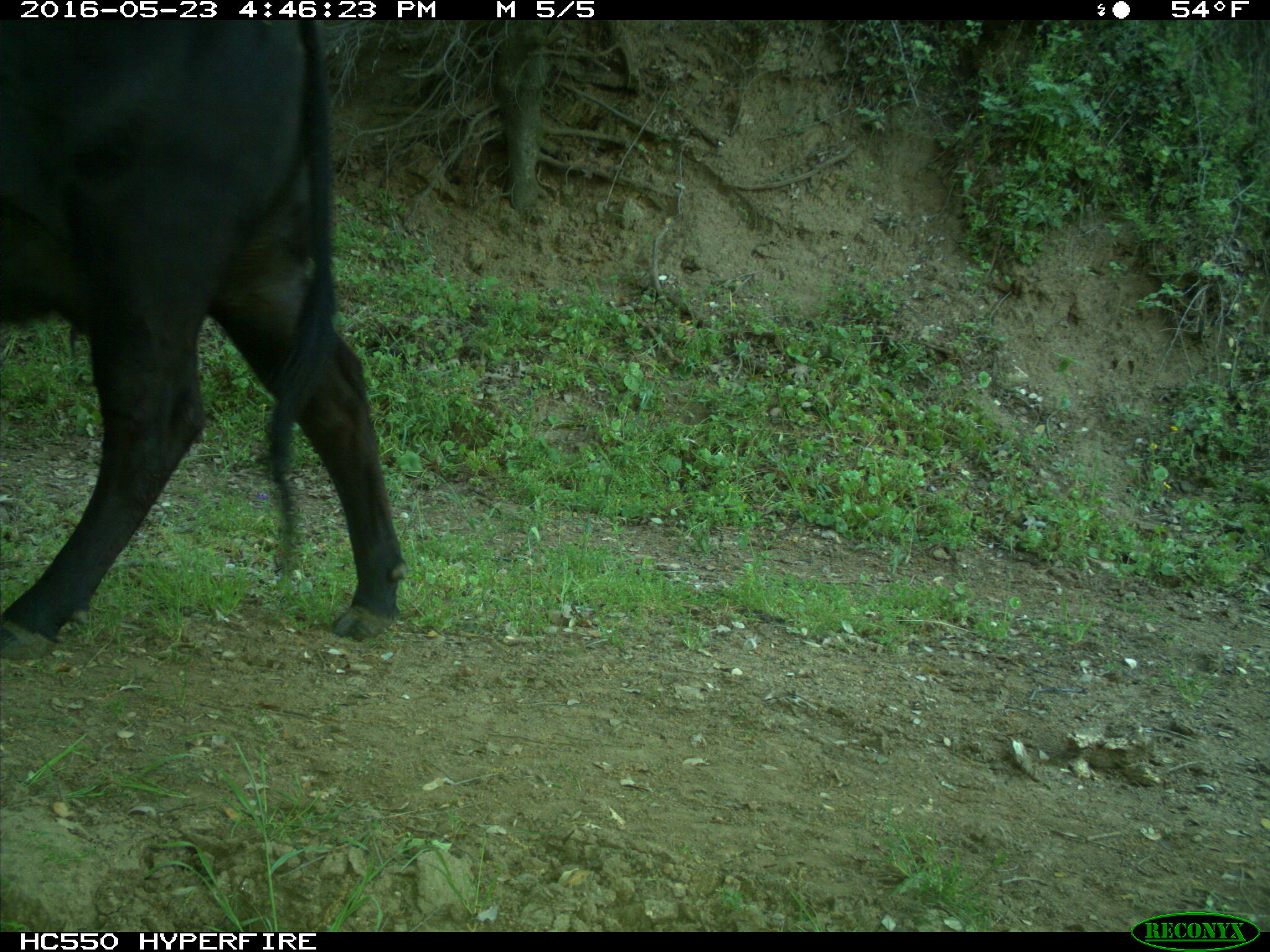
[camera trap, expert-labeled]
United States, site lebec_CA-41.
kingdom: Animalia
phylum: Chordata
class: Mammalia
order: Artiodactyla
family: Bovidae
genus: Bos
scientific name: Bos taurus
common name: domestic cow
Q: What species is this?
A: Bos taurus (domestic cow).